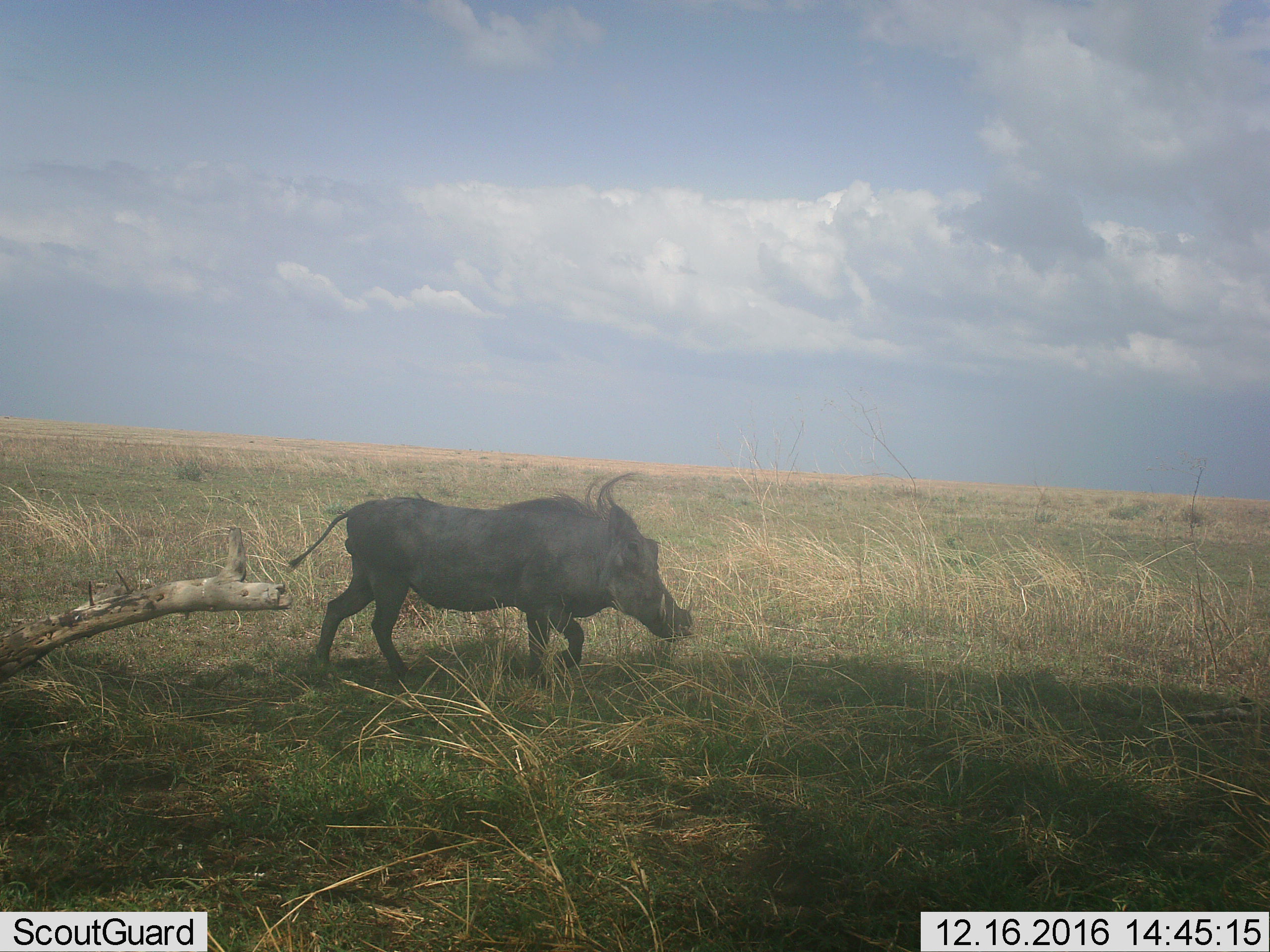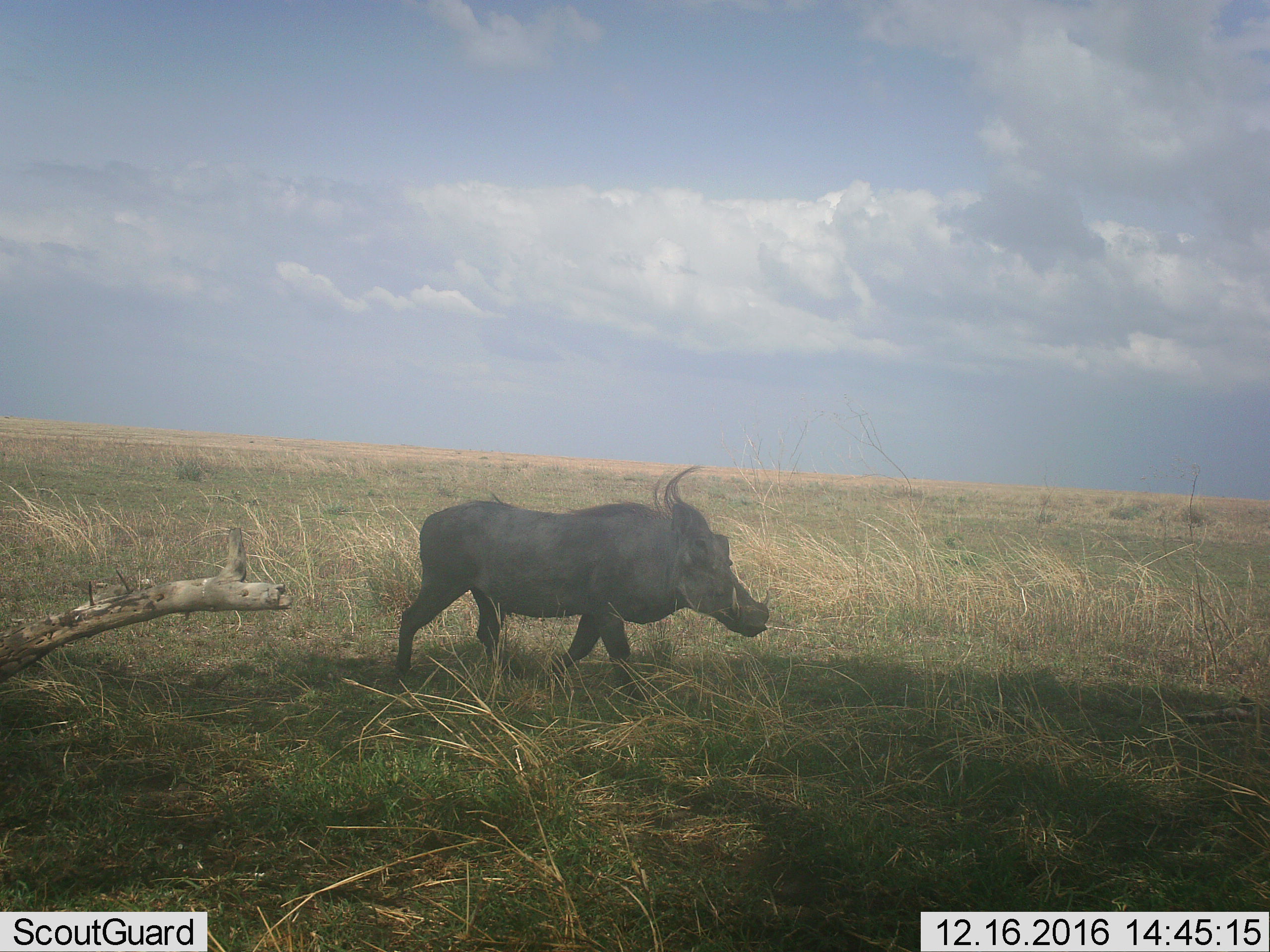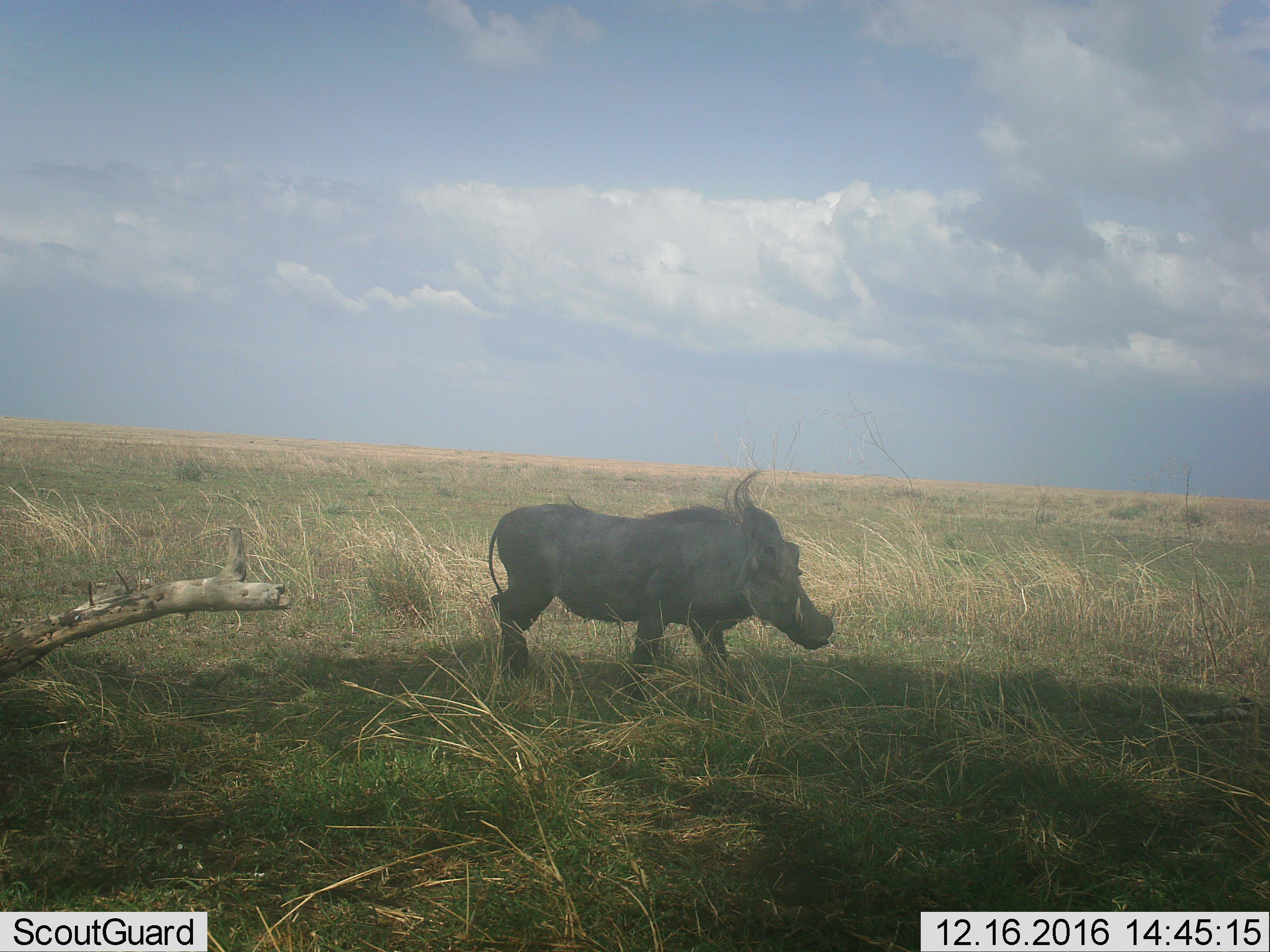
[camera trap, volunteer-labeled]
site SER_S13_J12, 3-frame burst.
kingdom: Animalia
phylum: Chordata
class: Mammalia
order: Artiodactyla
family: Suidae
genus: Phacochoerus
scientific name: Phacochoerus africanus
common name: warthog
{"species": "warthog (Phacochoerus africanus)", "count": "1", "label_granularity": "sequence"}